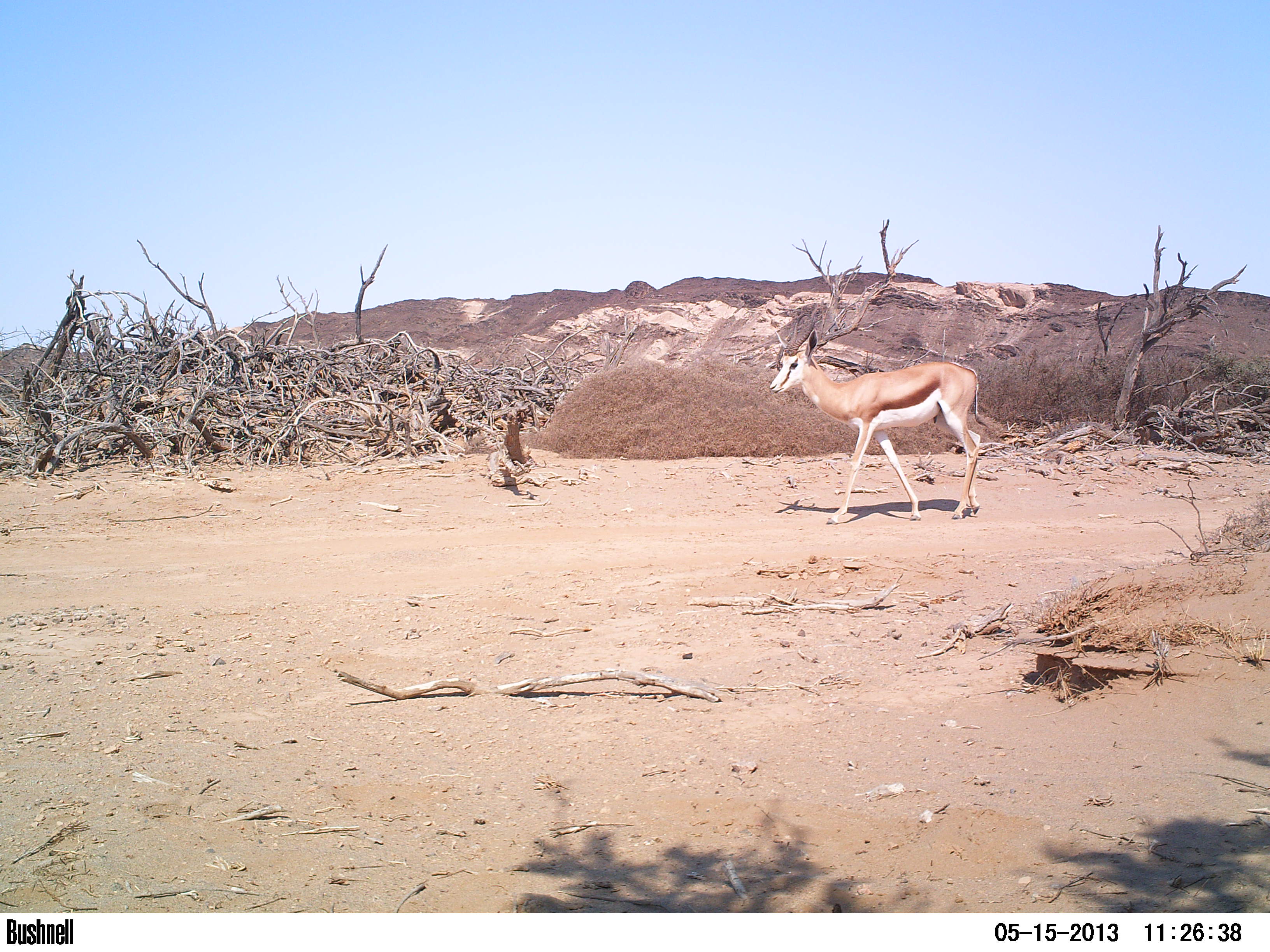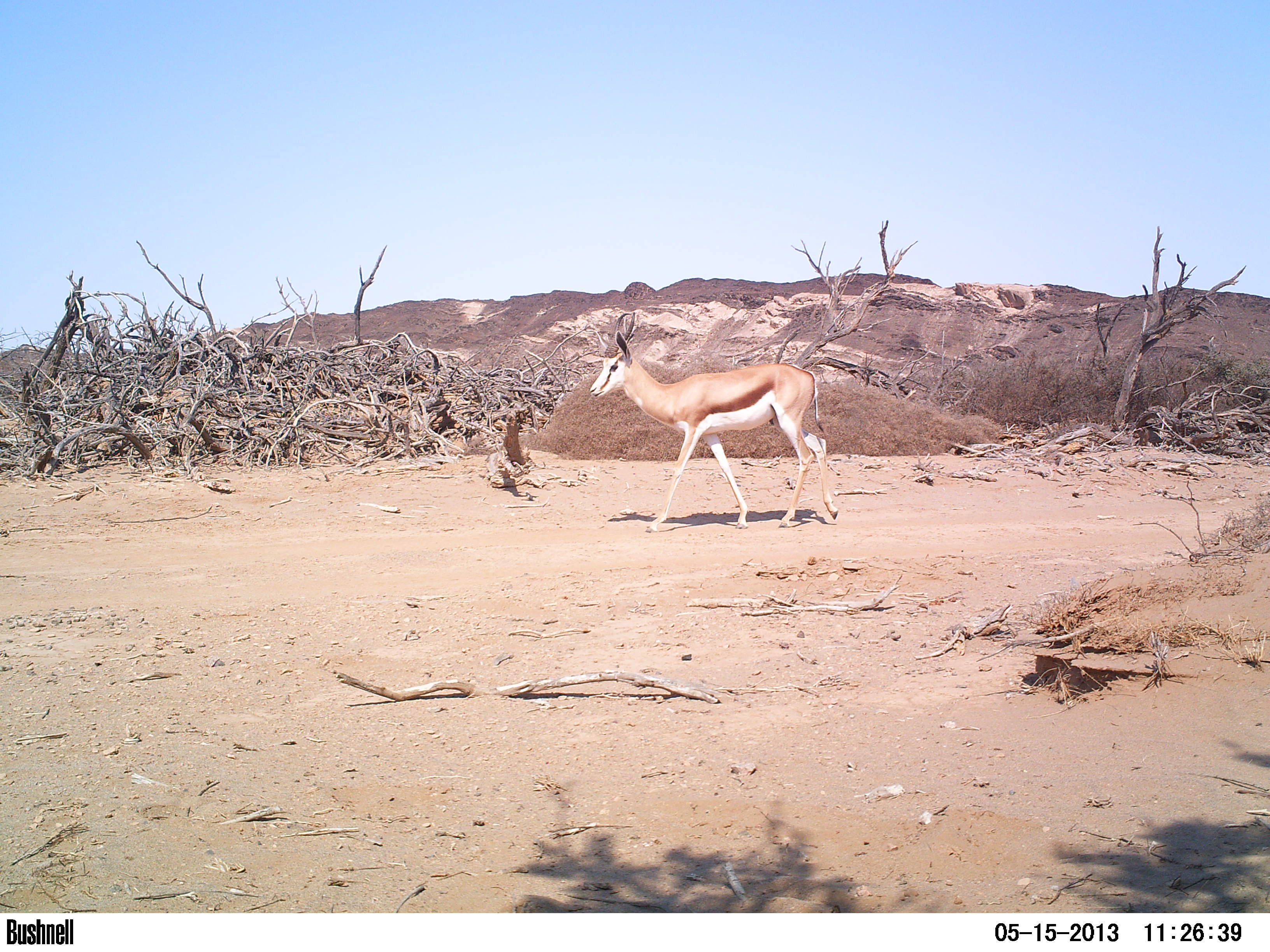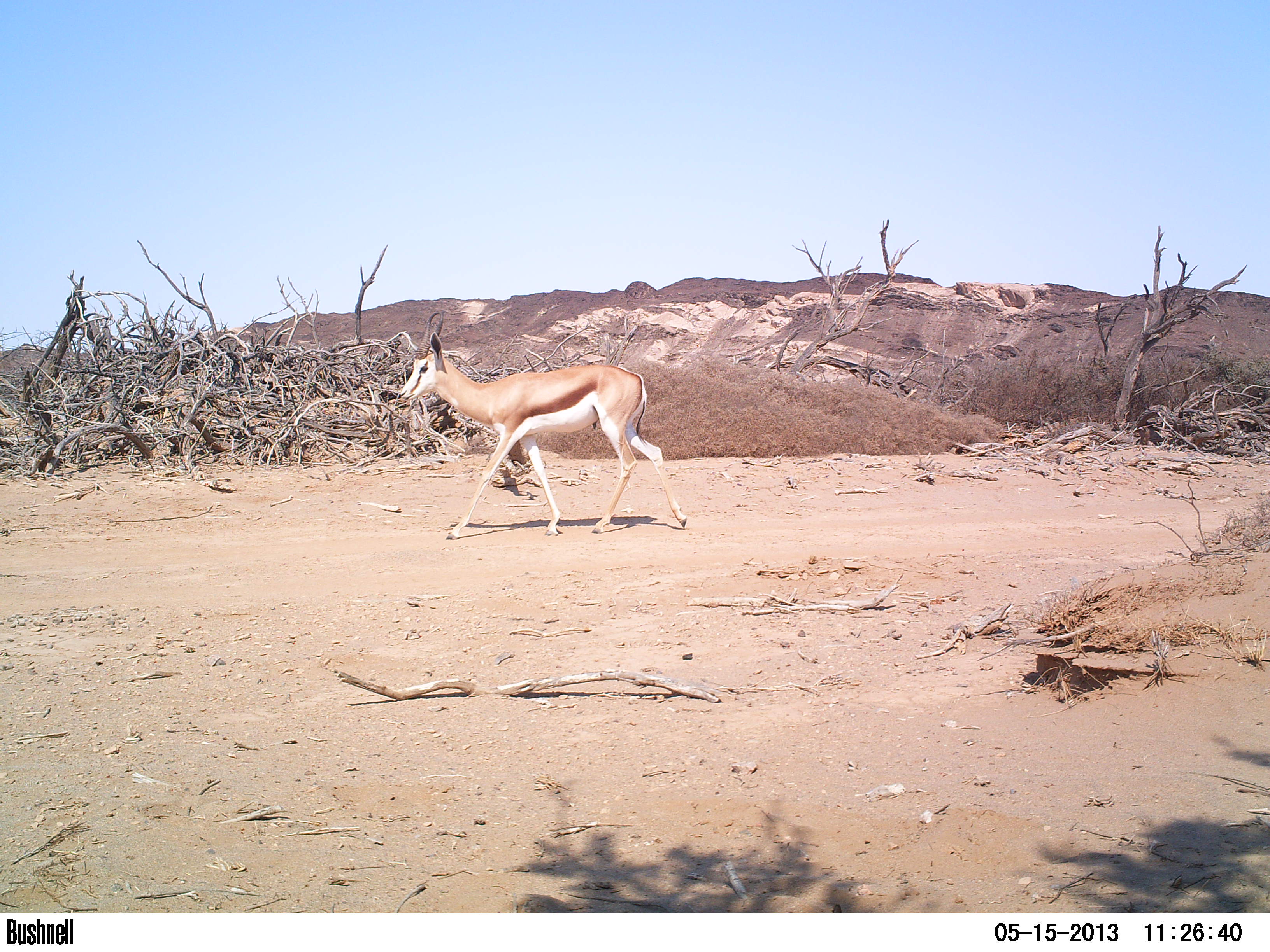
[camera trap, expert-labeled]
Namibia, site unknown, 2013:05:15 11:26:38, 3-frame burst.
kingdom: Animalia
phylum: Chordata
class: Mammalia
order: Artiodactyla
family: Bovidae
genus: Antidorcas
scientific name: Antidorcas marsupialis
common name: springbok